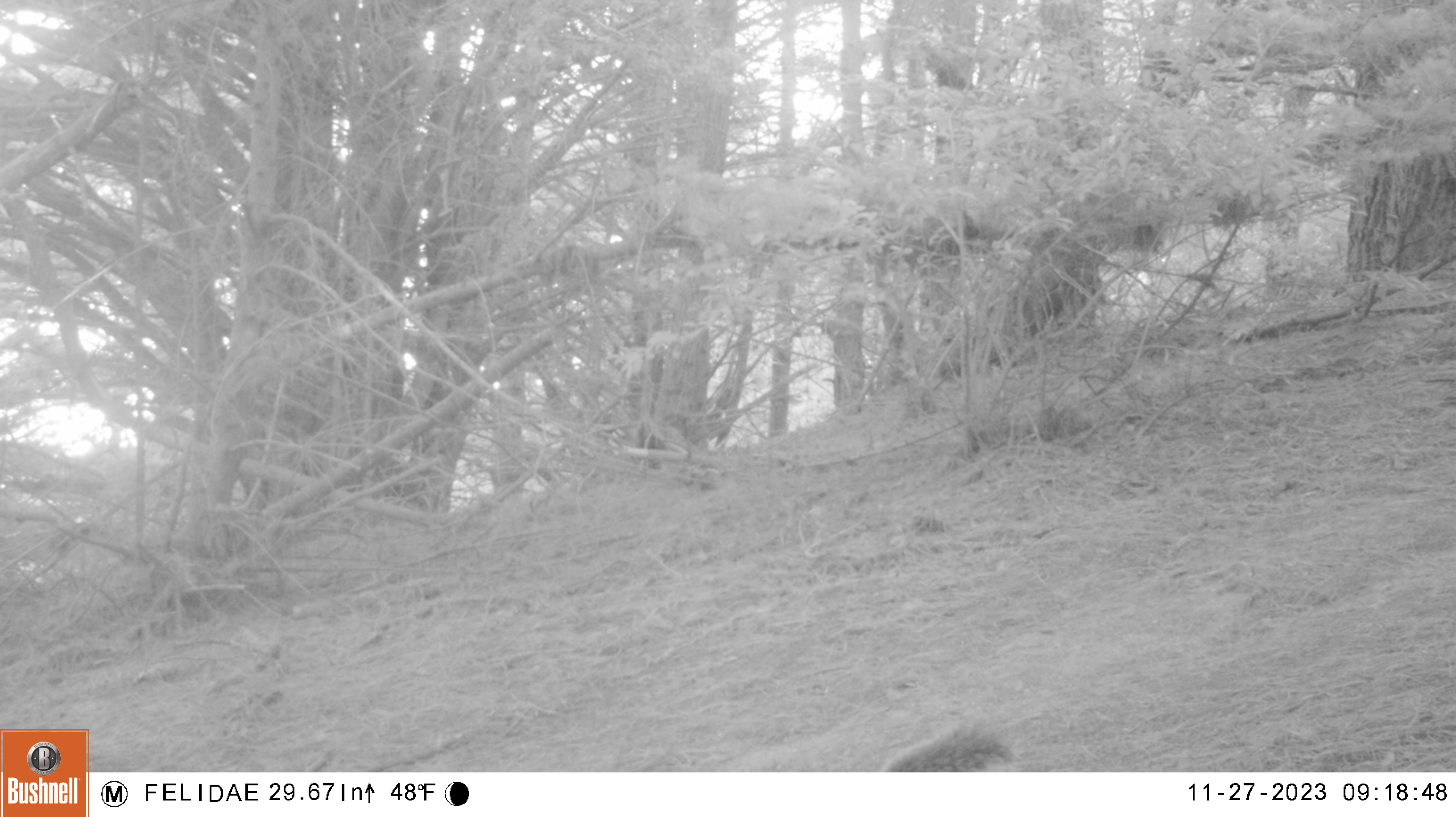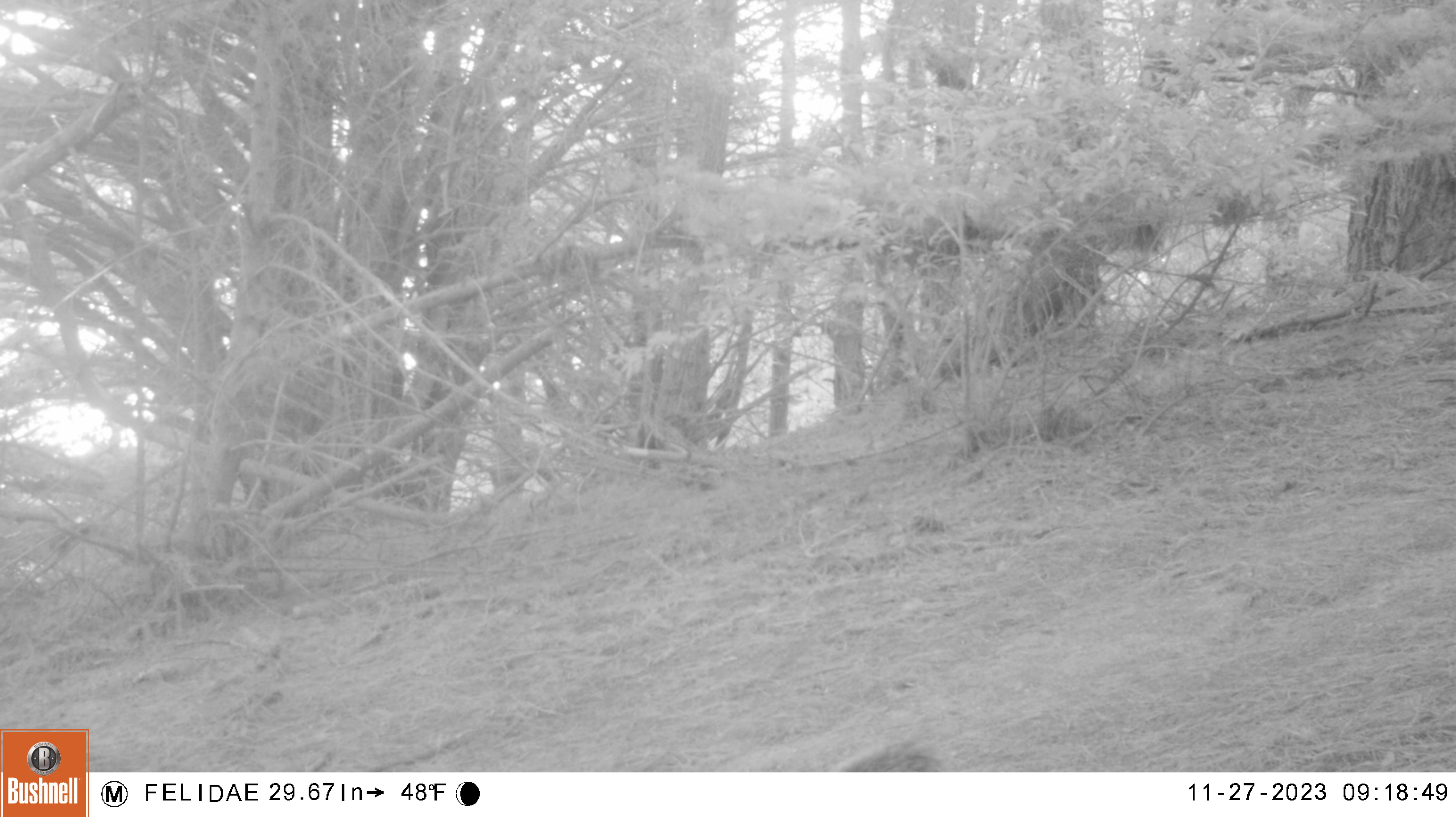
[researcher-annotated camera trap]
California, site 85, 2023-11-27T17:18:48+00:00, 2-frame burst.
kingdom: Animalia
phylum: Chordata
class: Mammalia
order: Rodentia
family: Sciuridae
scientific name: Sciuridae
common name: squirrel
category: unknown squirrel